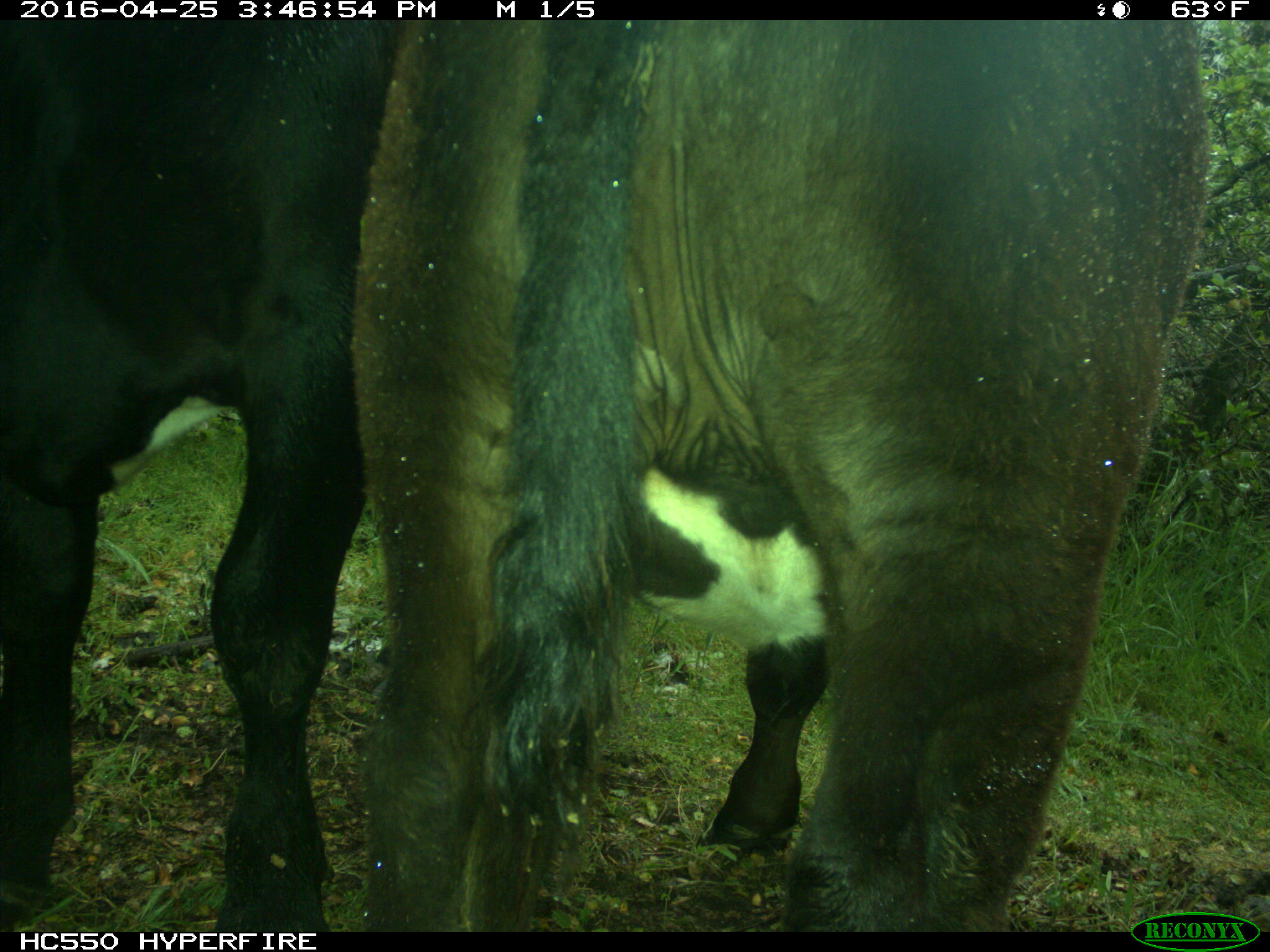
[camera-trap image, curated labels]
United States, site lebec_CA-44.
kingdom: Animalia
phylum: Chordata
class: Mammalia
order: Artiodactyla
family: Bovidae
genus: Bos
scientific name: Bos taurus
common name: domestic cow